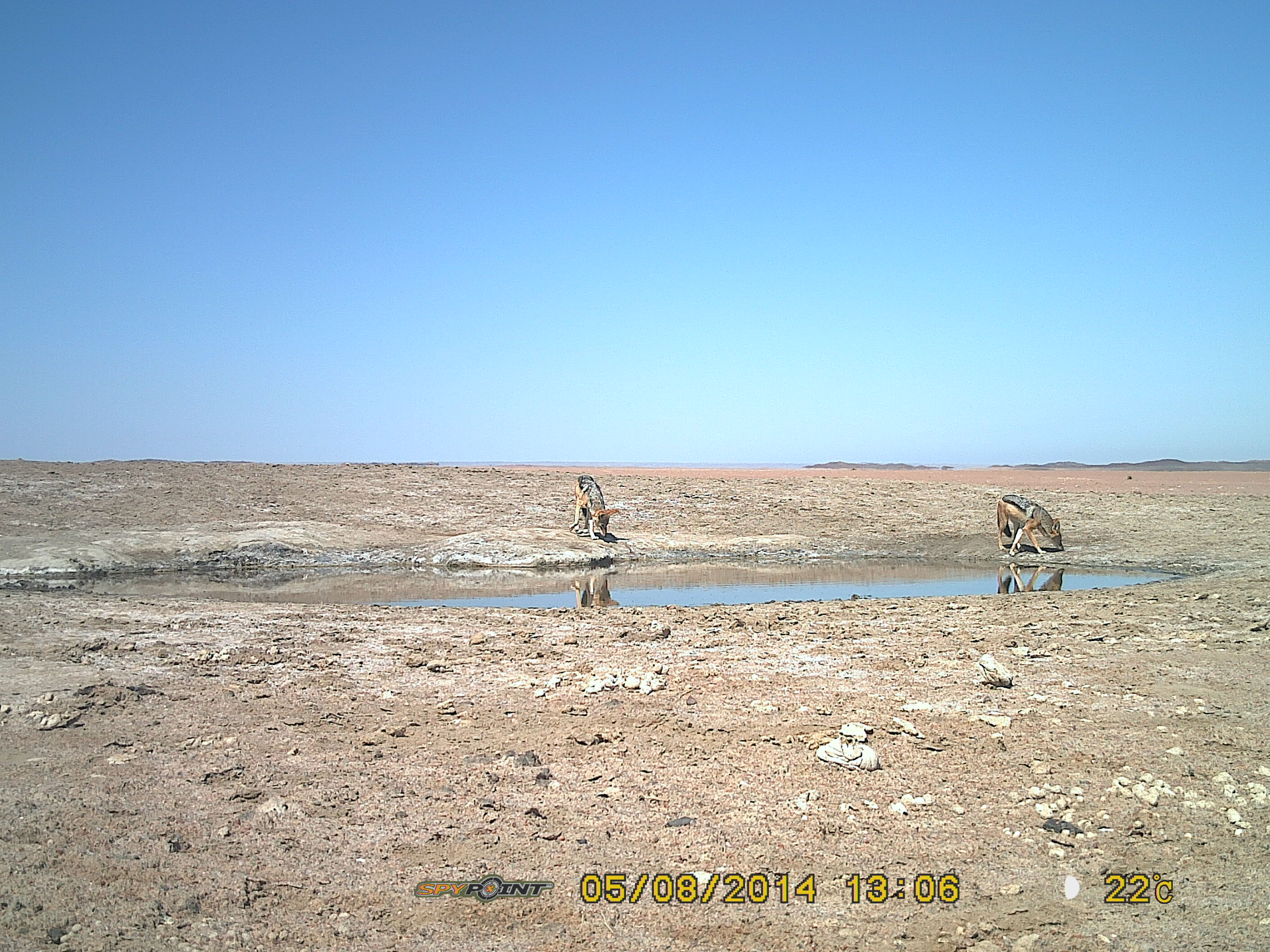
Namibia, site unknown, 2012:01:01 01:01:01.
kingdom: Animalia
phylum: Chordata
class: Mammalia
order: Carnivora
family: Canidae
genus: Lupulella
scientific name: Lupulella mesomelas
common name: black-backed jackal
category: canis mesomelas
Canis mesomelas (black-backed jackal) (Lupulella mesomelas).